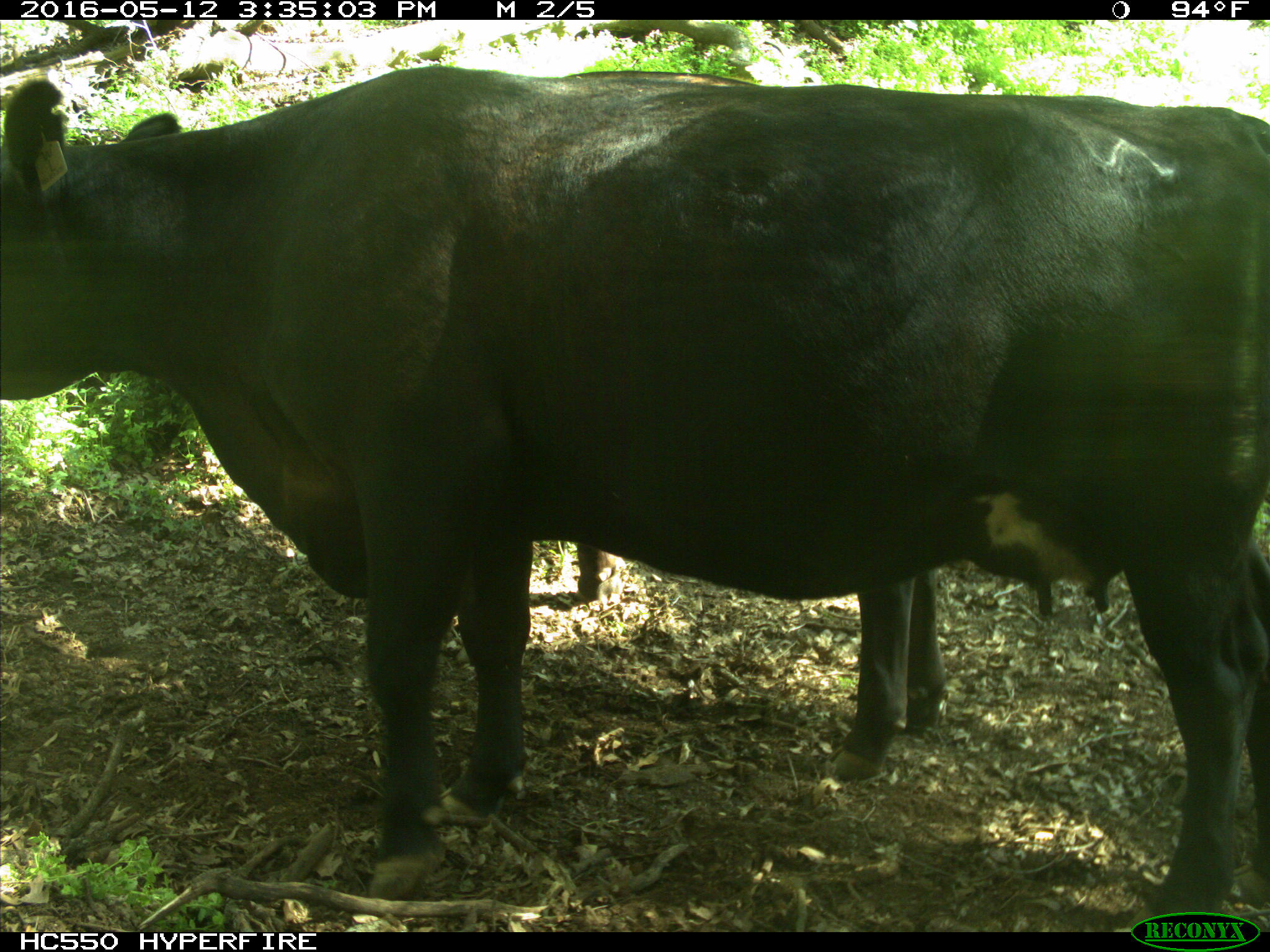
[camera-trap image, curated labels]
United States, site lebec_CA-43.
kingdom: Animalia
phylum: Chordata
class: Mammalia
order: Artiodactyla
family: Bovidae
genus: Bos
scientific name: Bos taurus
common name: domestic cow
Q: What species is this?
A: Bos taurus (domestic cow).